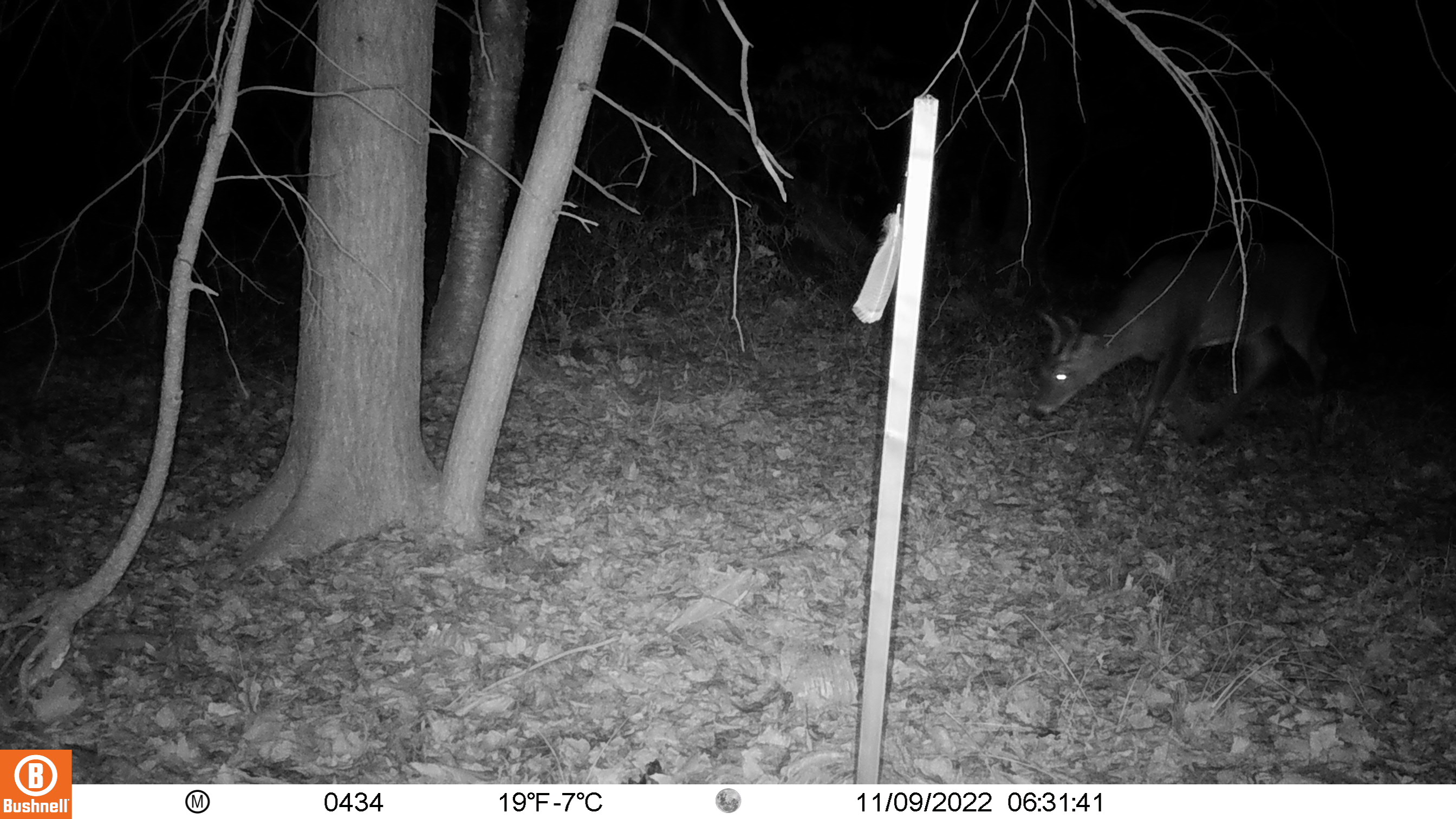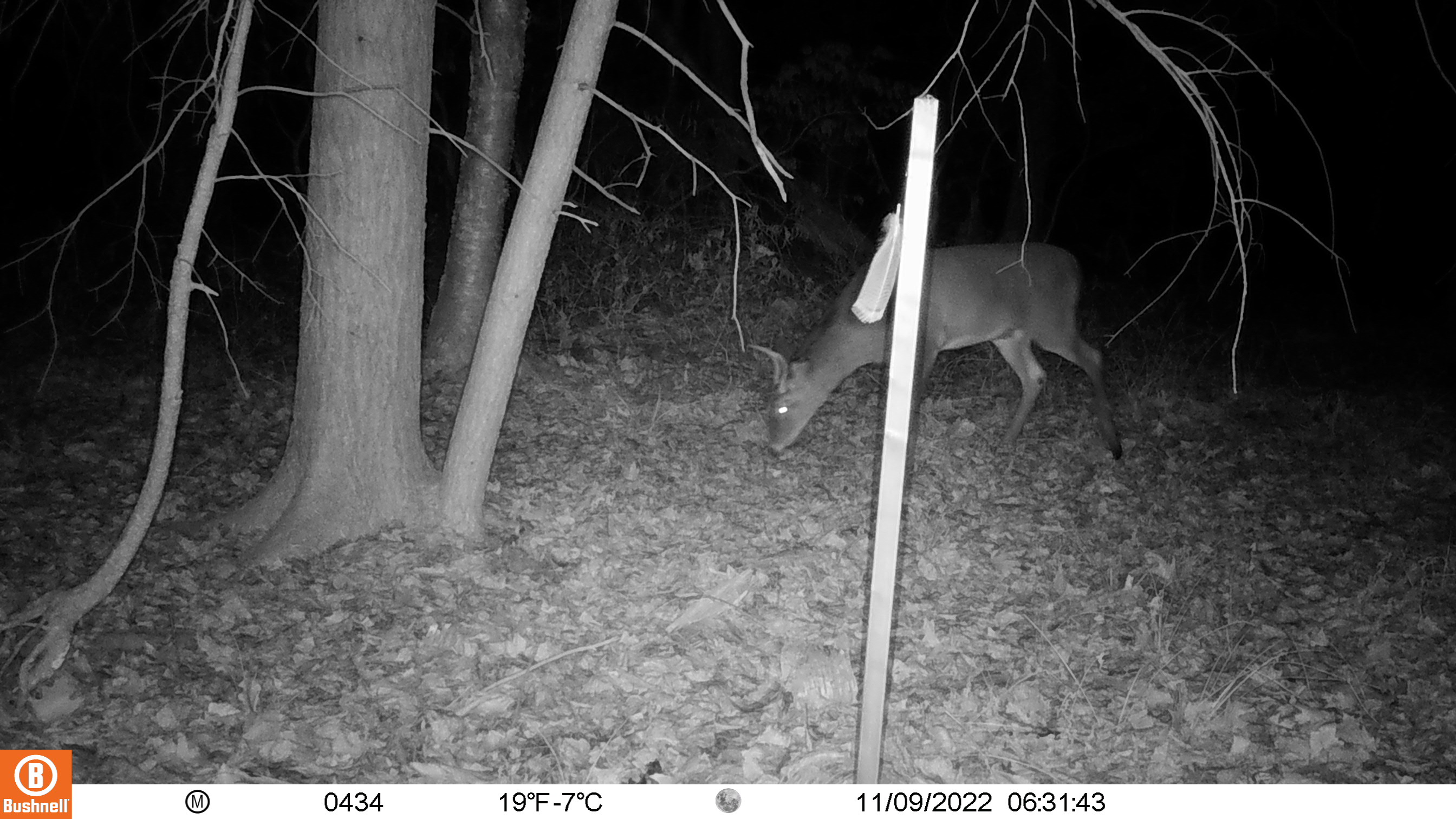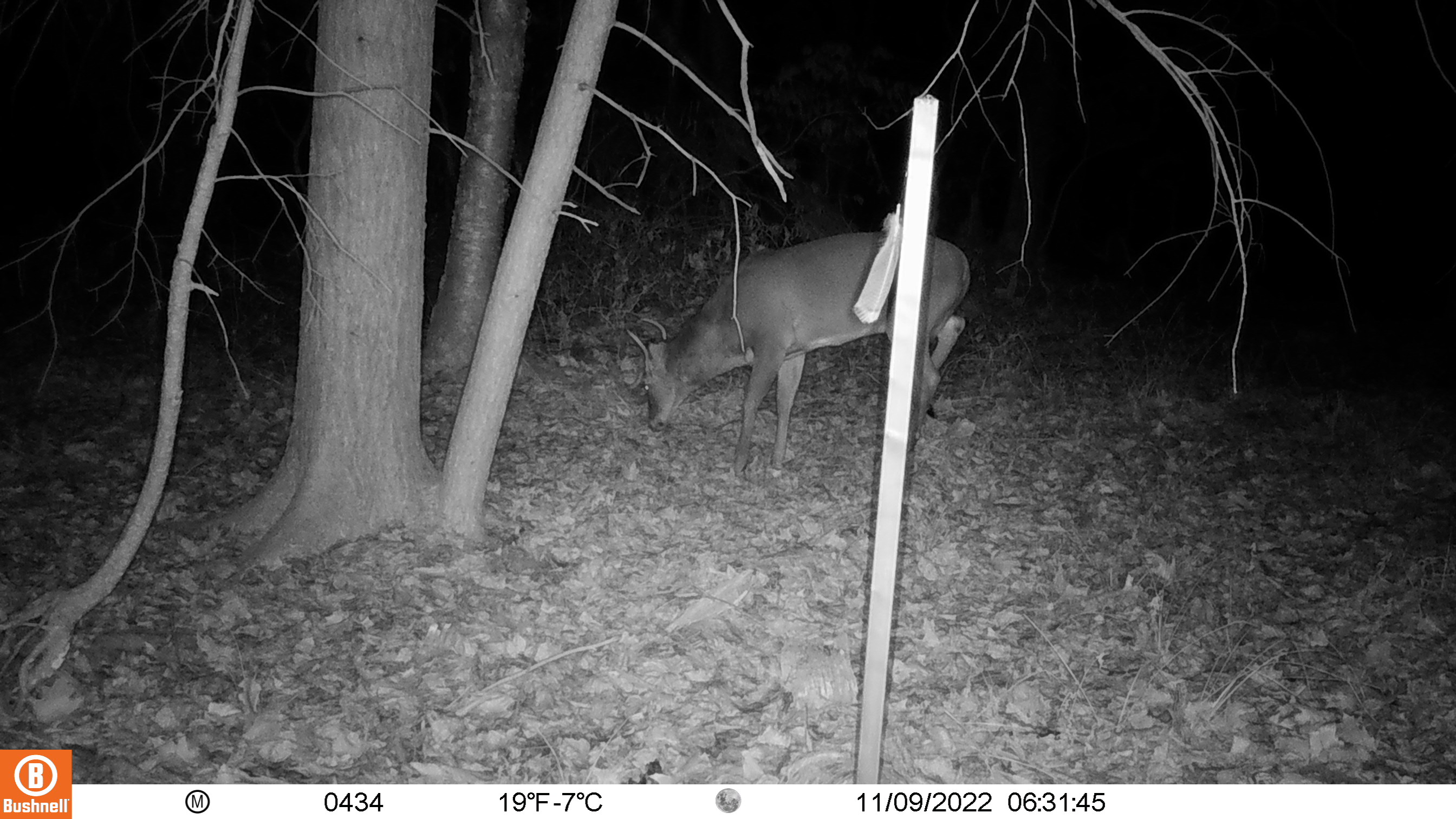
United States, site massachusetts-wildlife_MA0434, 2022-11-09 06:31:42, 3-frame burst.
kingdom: Animalia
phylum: Chordata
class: Mammalia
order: Artiodactyla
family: Cervidae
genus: Odocoileus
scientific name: Odocoileus virginianus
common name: white-tailed deer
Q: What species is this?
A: White-tailed deer (Odocoileus virginianus).